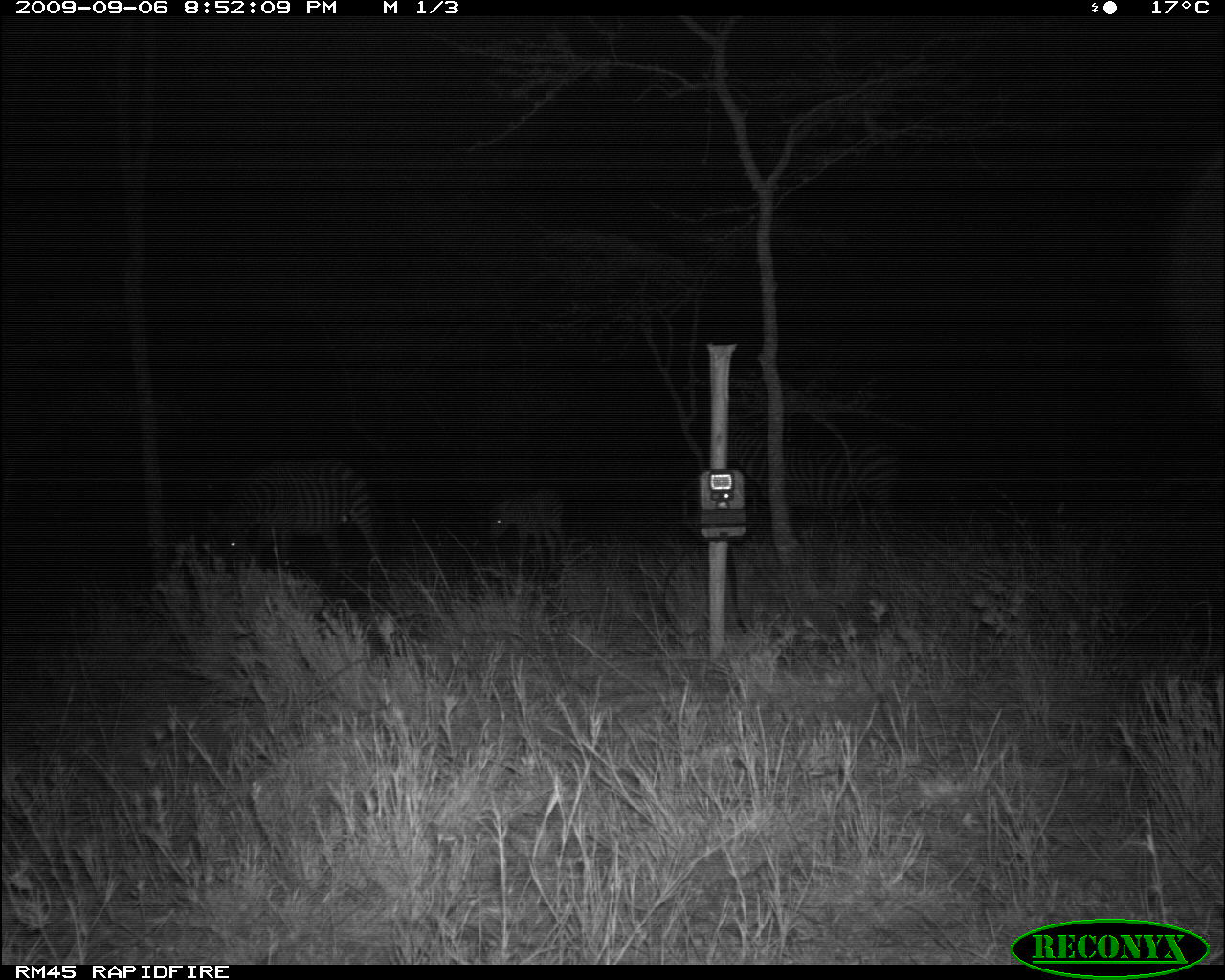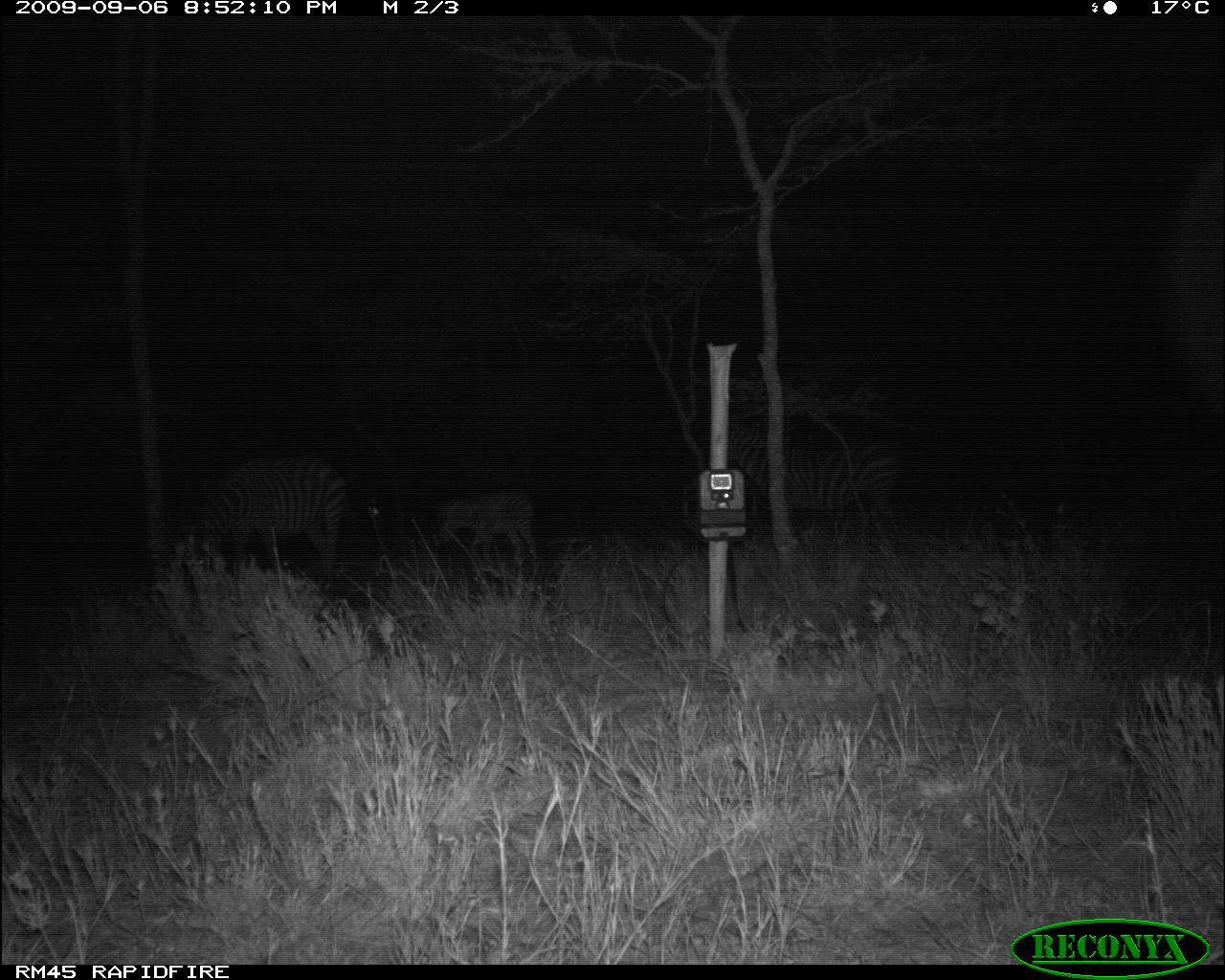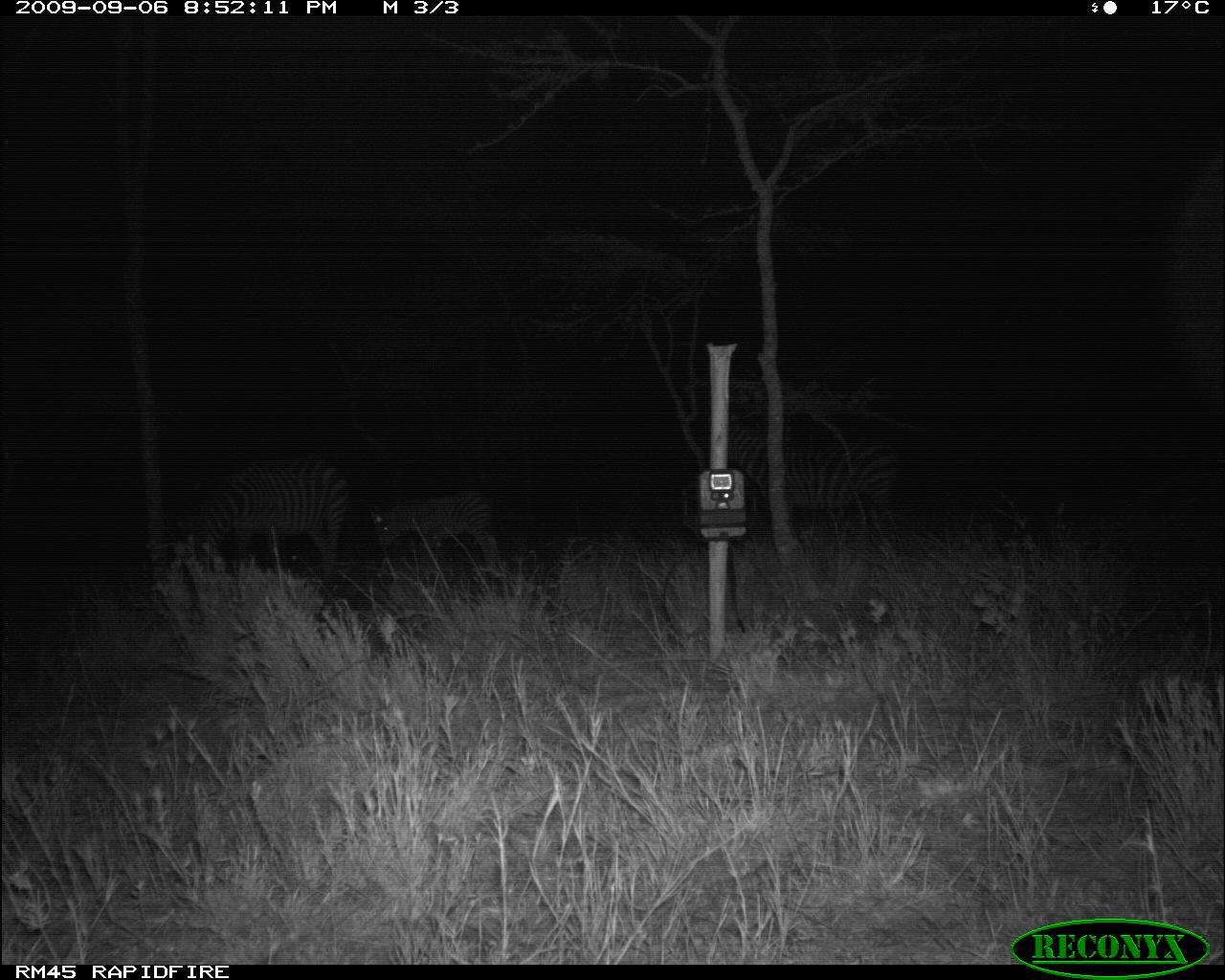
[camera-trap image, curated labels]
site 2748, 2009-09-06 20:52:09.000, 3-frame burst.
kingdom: Animalia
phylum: Chordata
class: Mammalia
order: Perissodactyla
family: Equidae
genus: Equus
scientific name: Equus quagga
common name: plains zebra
Equus quagga (plains zebra), count 3.